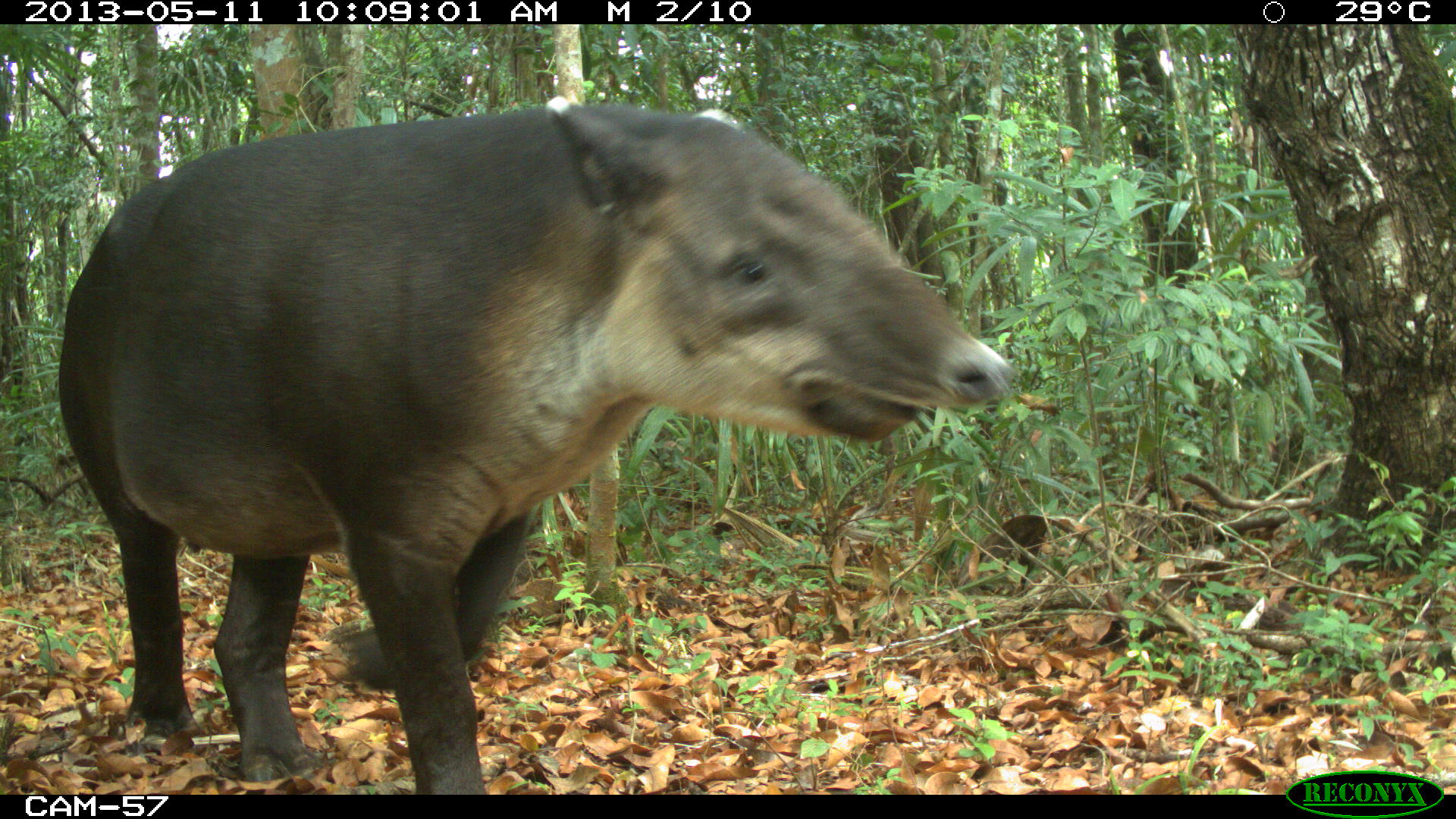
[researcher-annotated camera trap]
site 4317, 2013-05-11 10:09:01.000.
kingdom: Animalia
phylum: Chordata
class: Mammalia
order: Perissodactyla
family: Tapiridae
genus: Tapirus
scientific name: Tapirus bairdii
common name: baird's tapir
Tapirus bairdii (baird's tapir), count 2.